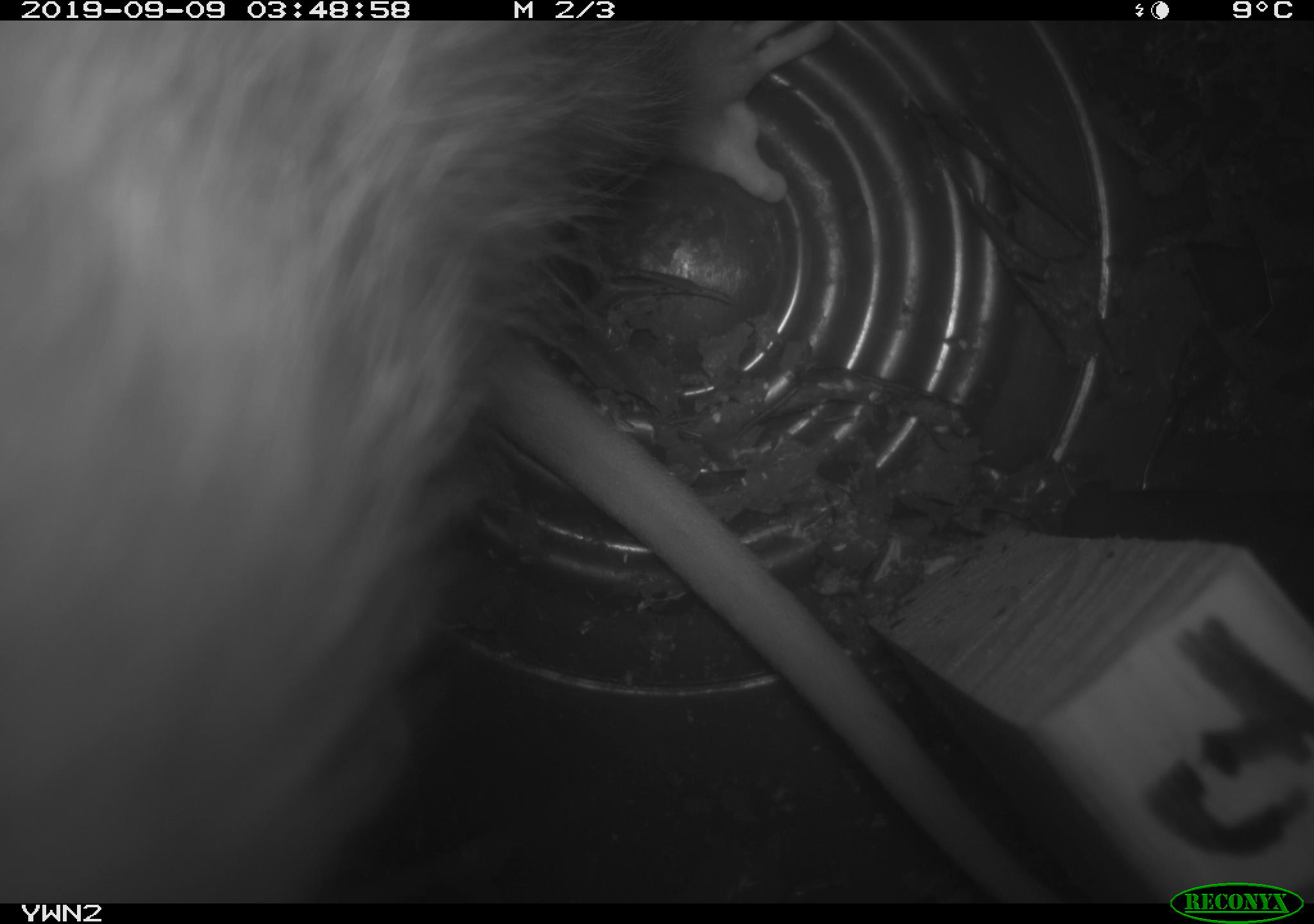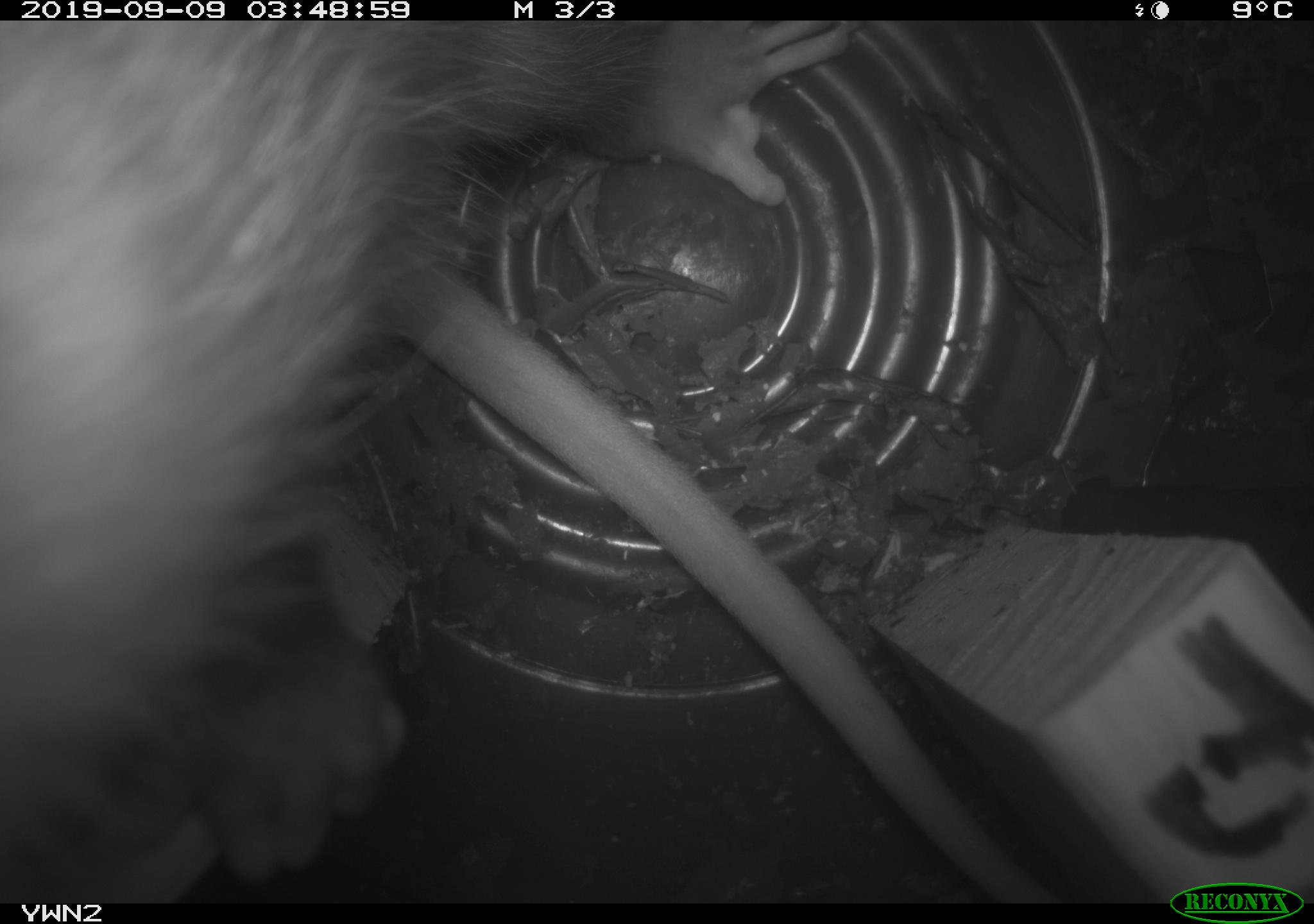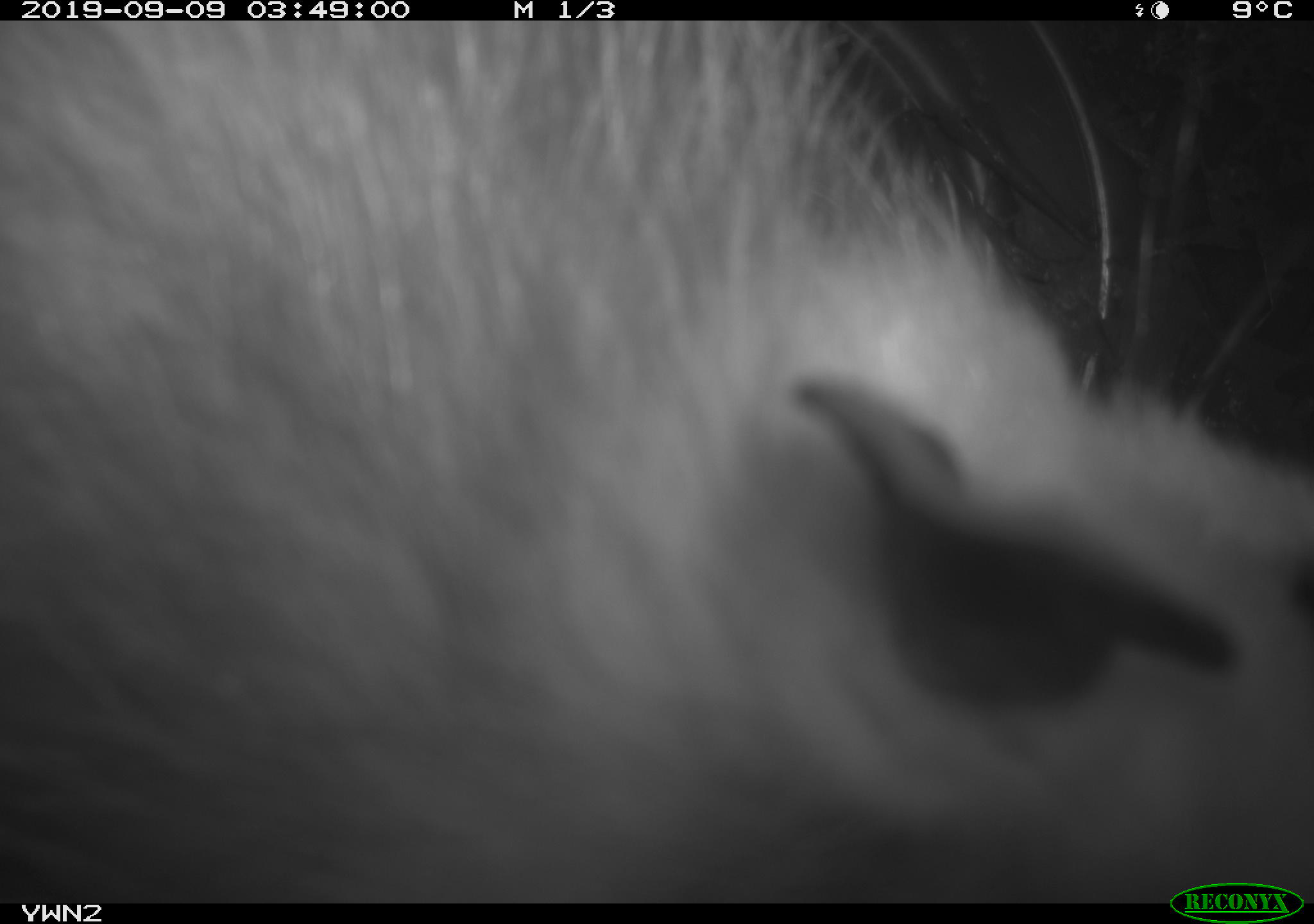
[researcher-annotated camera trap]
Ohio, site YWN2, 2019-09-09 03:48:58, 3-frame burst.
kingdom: Animalia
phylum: Chordata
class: Mammalia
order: Didelphimorphia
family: Didelphidae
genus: Didelphis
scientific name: Didelphis virginiana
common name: virginia opossum